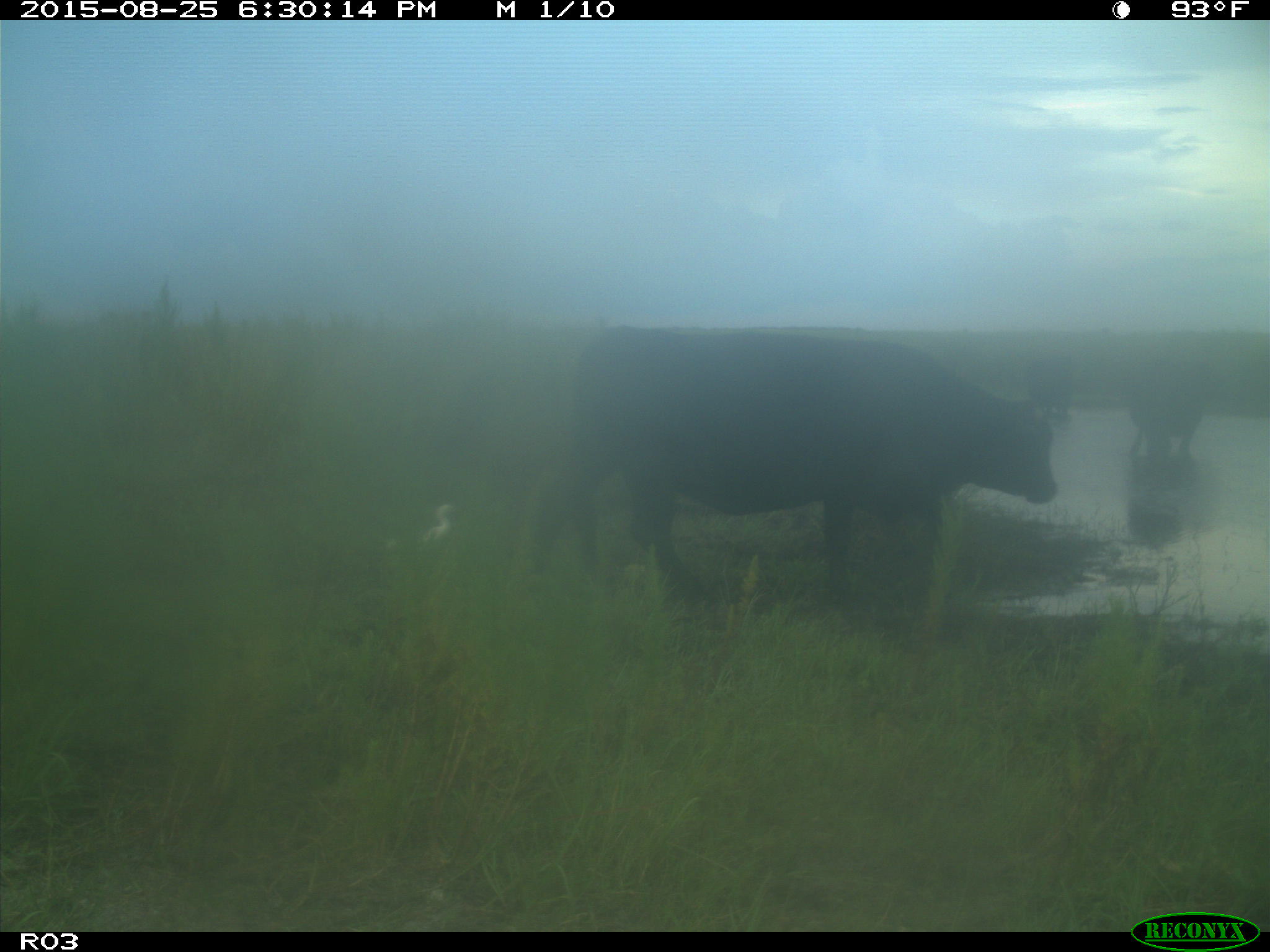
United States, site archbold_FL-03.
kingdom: Animalia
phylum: Chordata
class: Mammalia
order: Artiodactyla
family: Bovidae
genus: Bos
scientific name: Bos taurus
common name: domestic cow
Bos taurus (domestic cow).